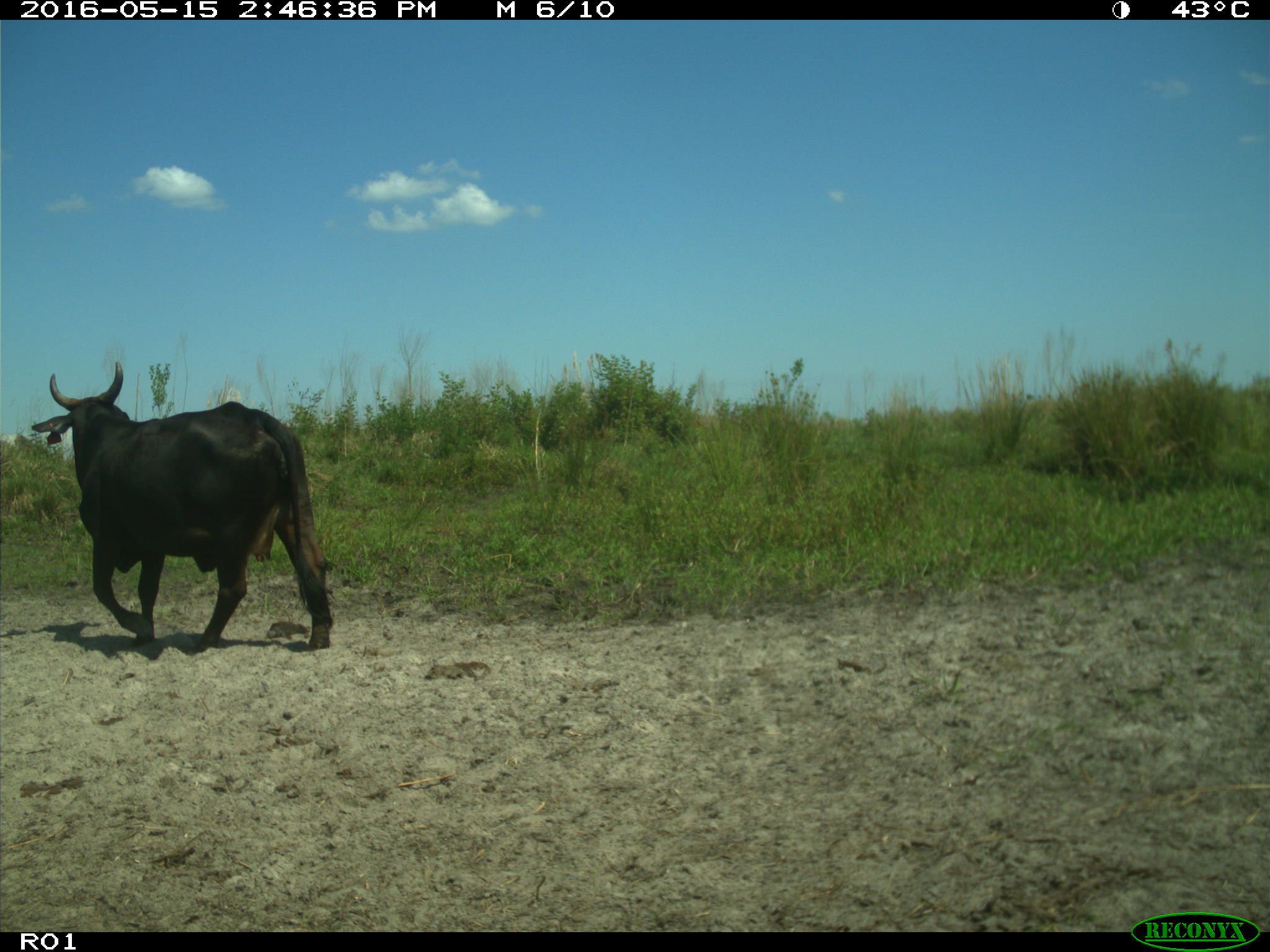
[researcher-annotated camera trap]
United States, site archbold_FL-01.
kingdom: Animalia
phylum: Chordata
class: Mammalia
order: Artiodactyla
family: Bovidae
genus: Bos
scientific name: Bos taurus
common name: domestic cow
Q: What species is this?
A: Bos taurus (domestic cow).